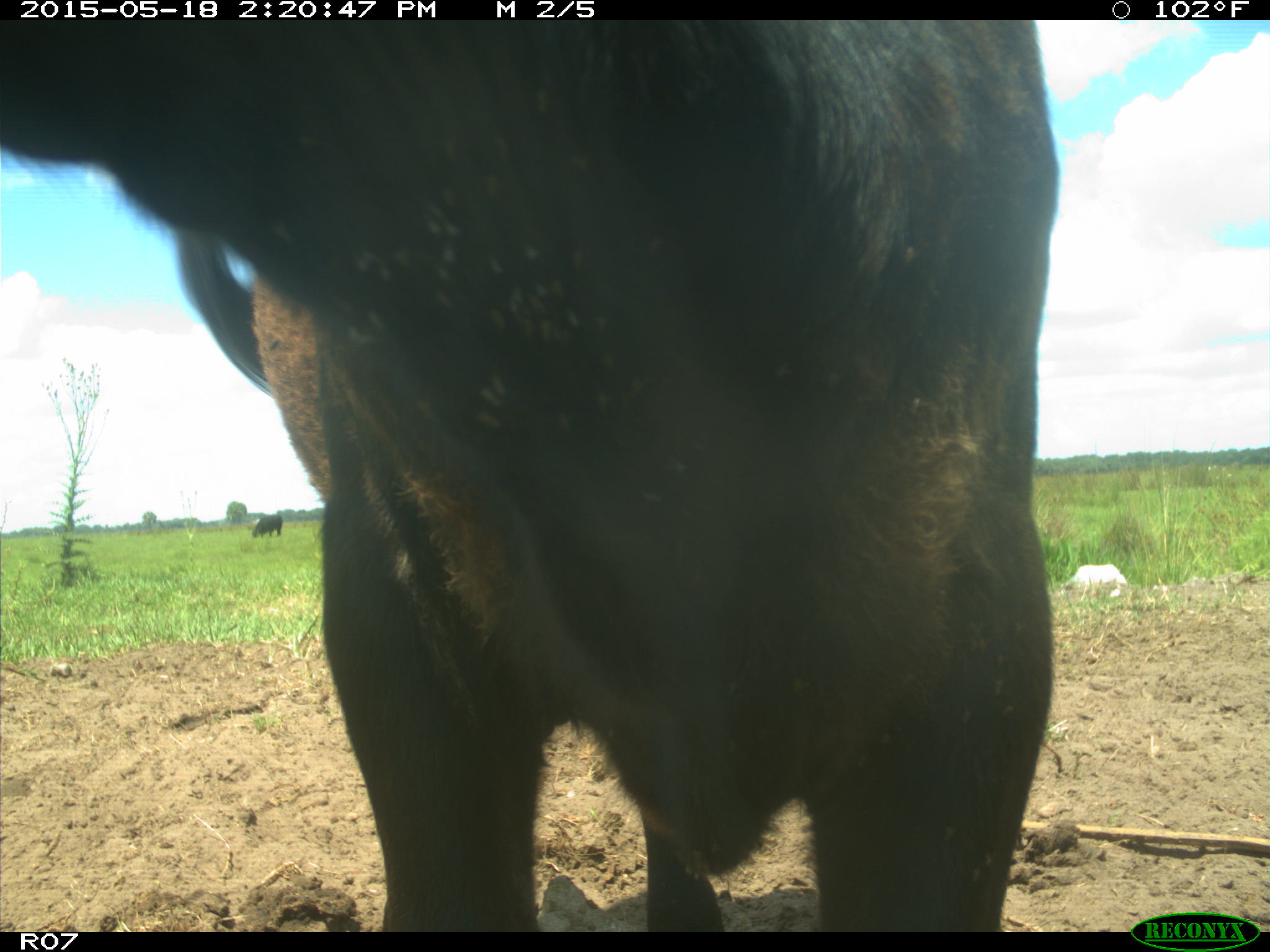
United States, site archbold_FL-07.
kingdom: Animalia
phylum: Chordata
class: Mammalia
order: Artiodactyla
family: Bovidae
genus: Bos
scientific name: Bos taurus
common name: domestic cow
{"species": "Bos taurus (domestic cow)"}